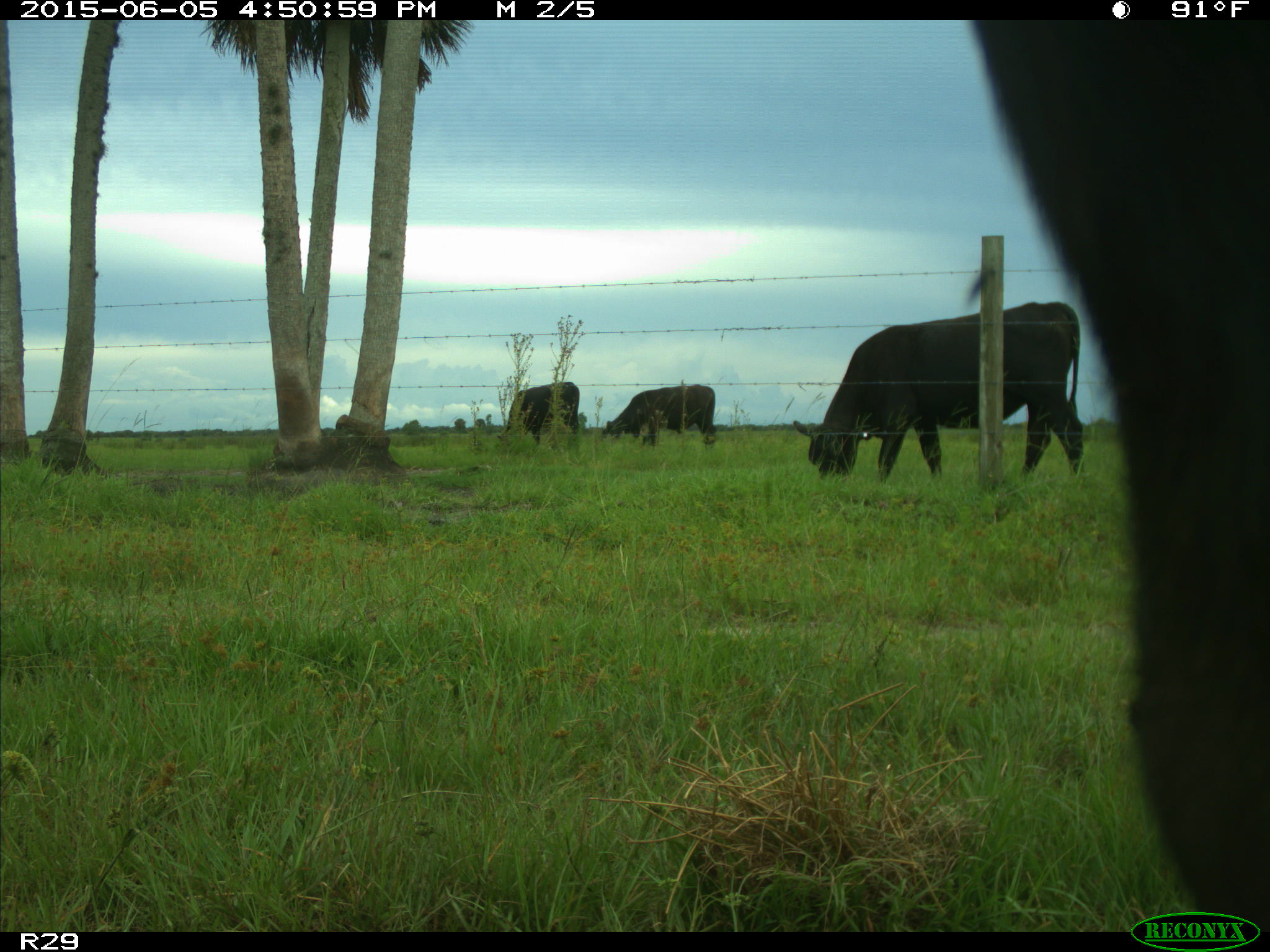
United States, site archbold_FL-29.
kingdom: Animalia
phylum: Chordata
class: Mammalia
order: Artiodactyla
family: Bovidae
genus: Bos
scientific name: Bos taurus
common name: domestic cow